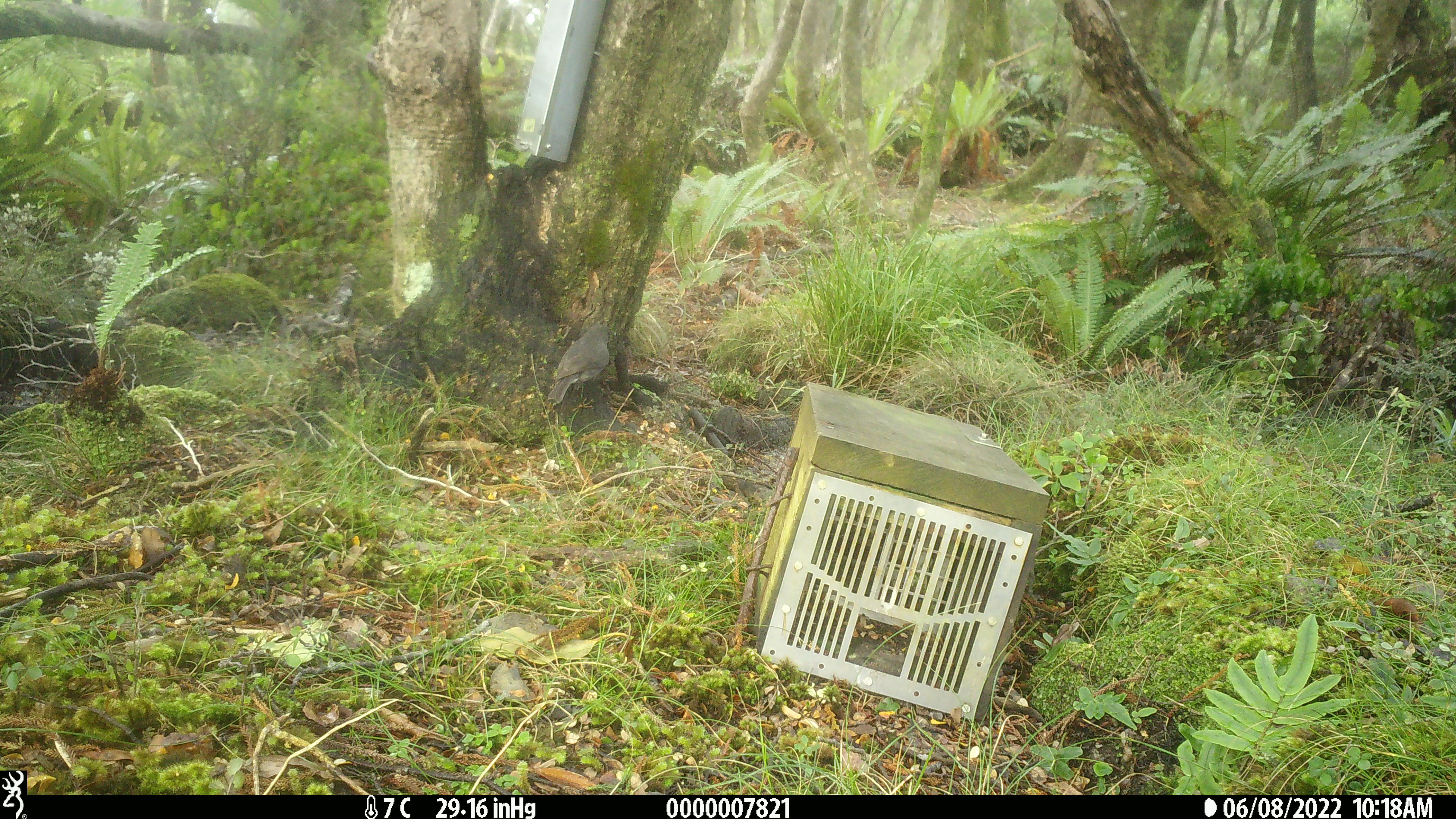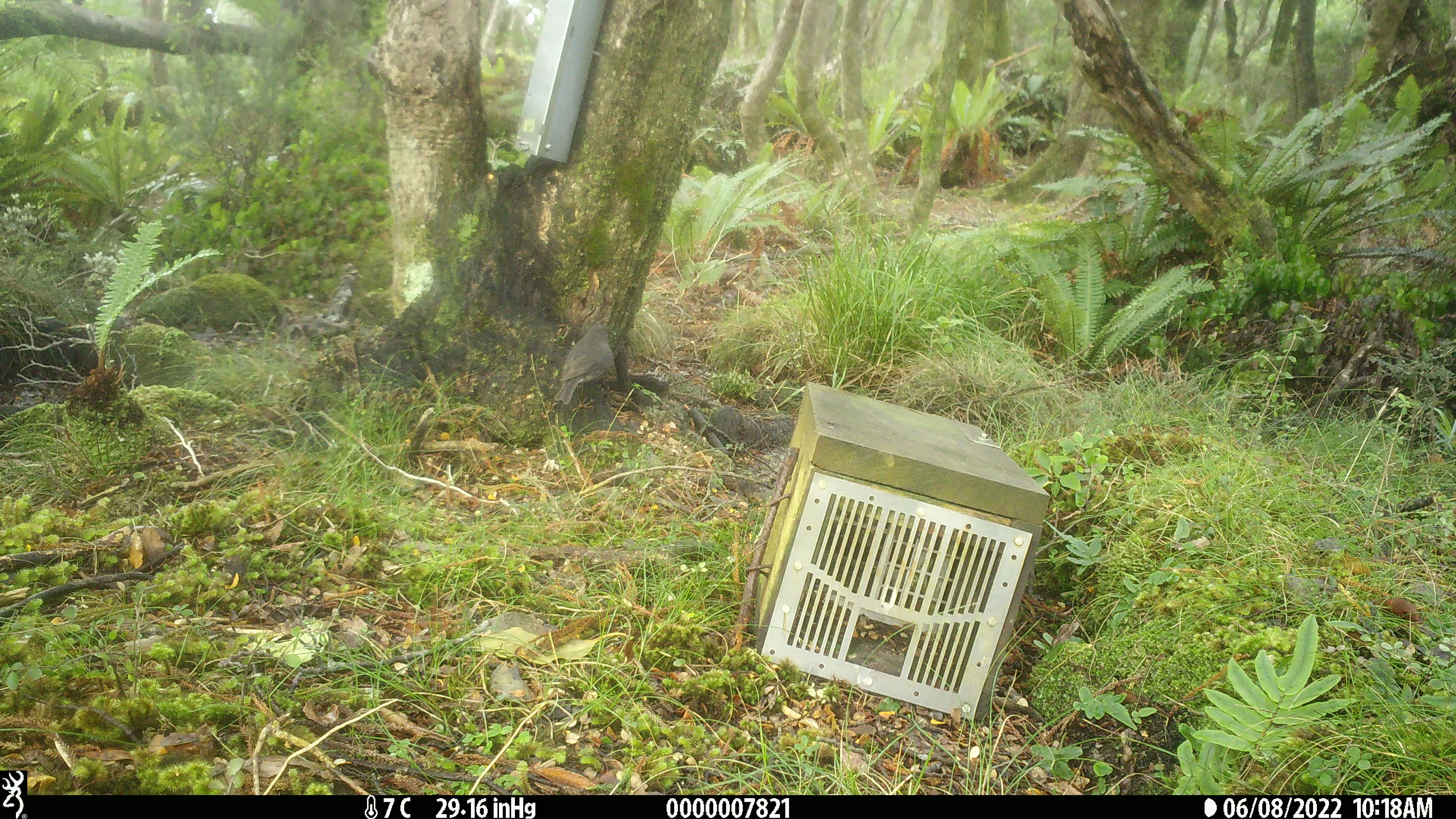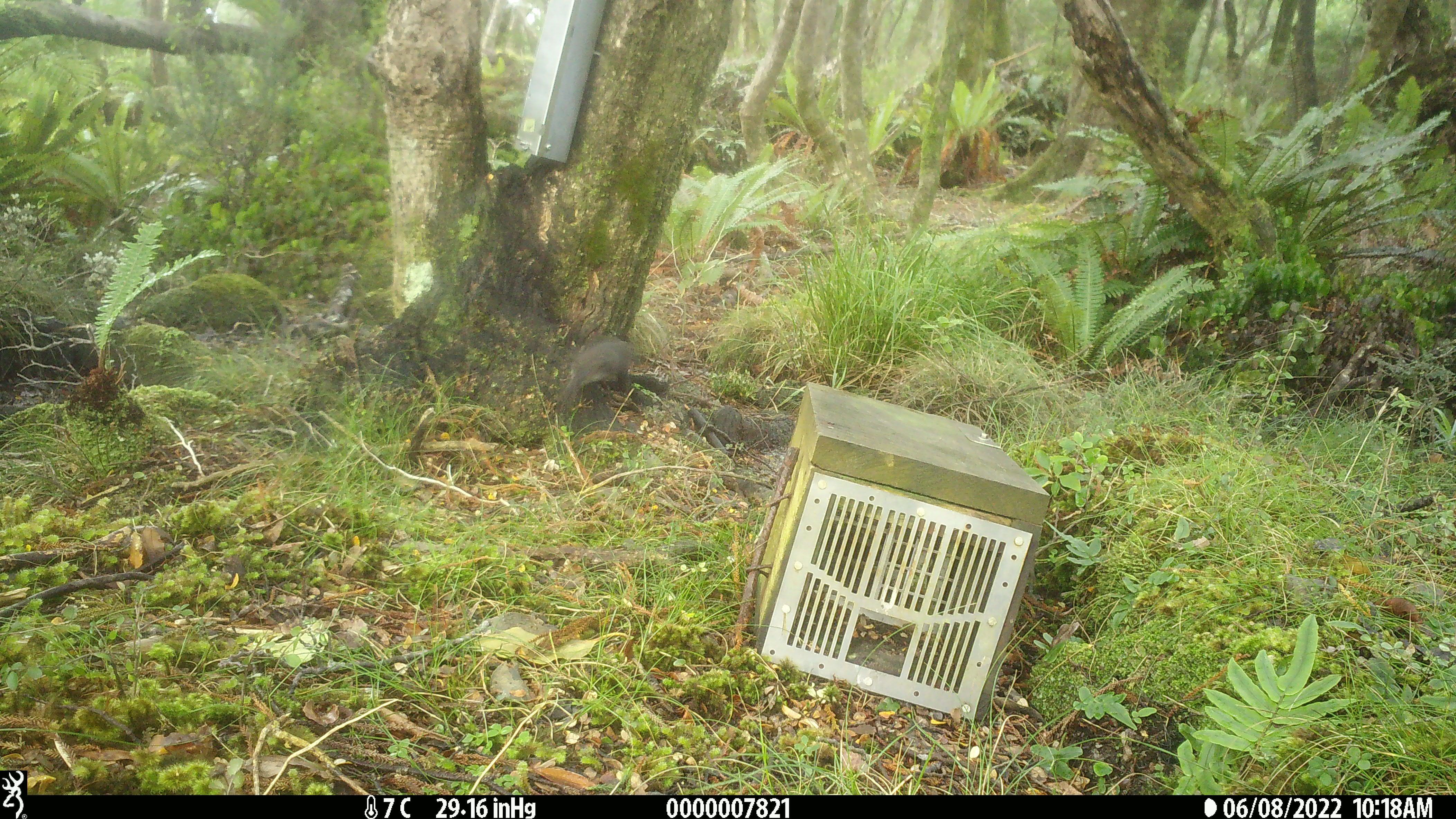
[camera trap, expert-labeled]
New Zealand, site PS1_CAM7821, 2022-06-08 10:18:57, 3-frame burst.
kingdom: Animalia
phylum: Chordata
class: Aves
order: Passeriformes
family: Petroicidae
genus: Petroica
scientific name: Petroica australis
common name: new zealand robin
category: robin